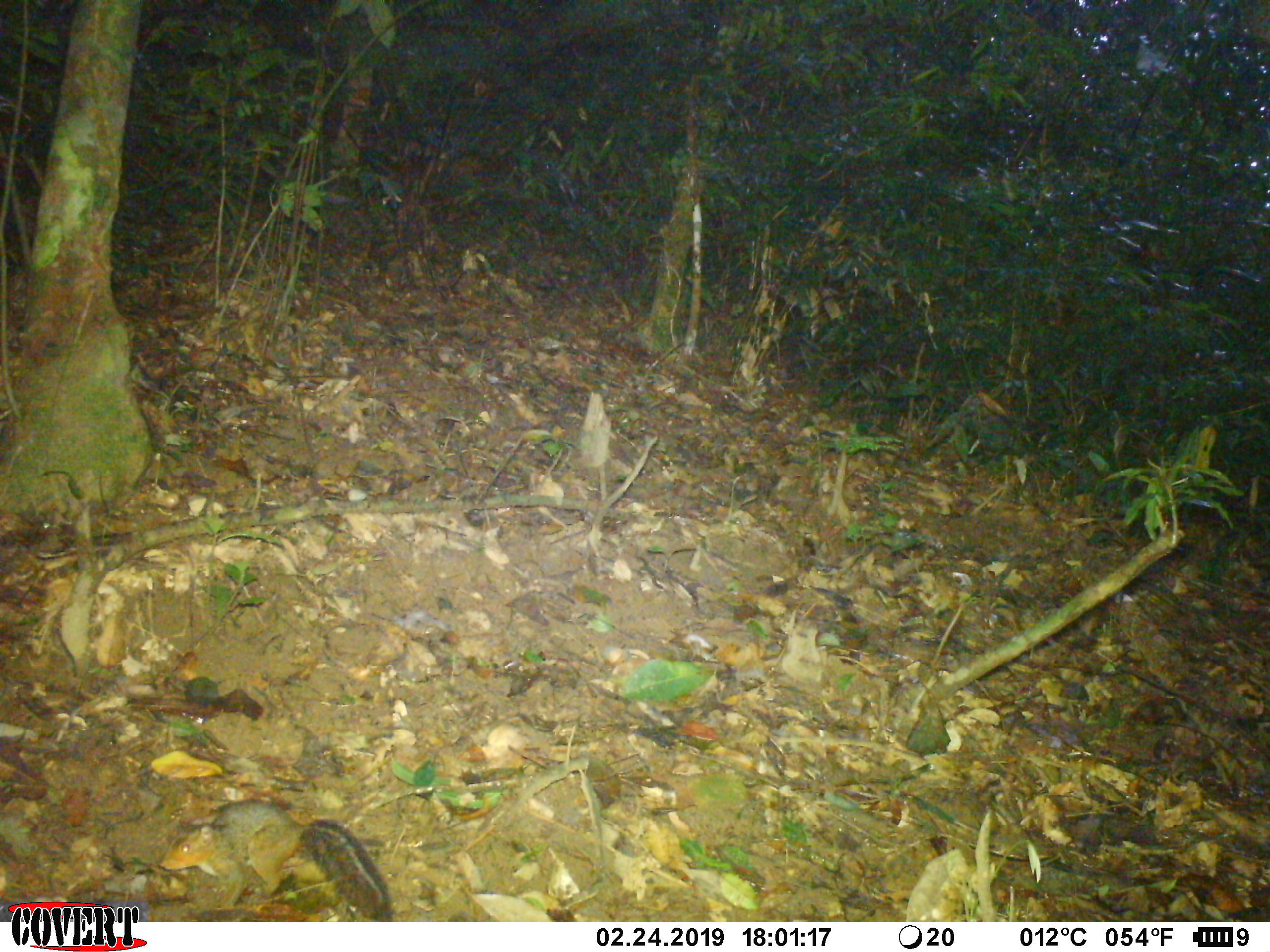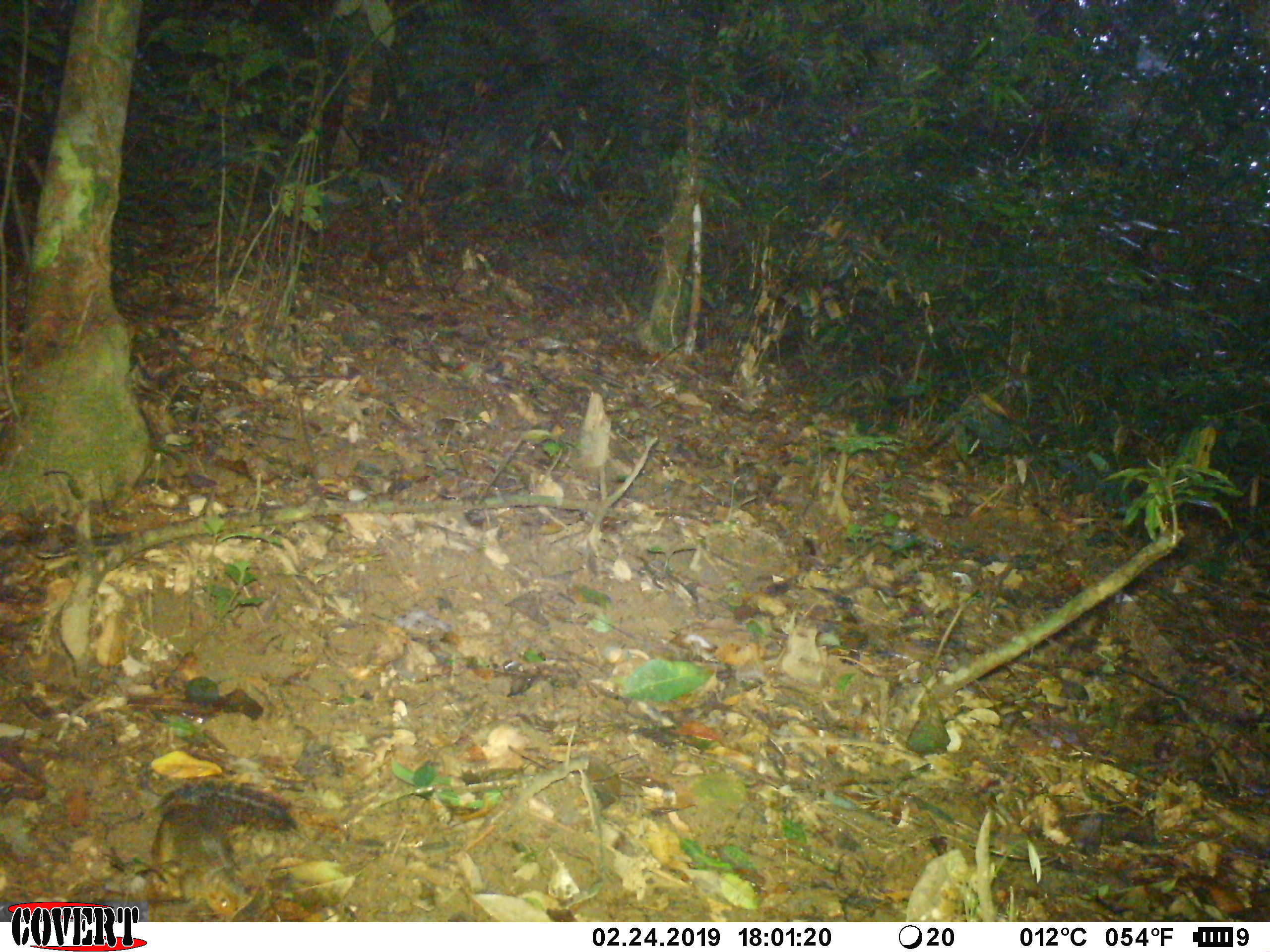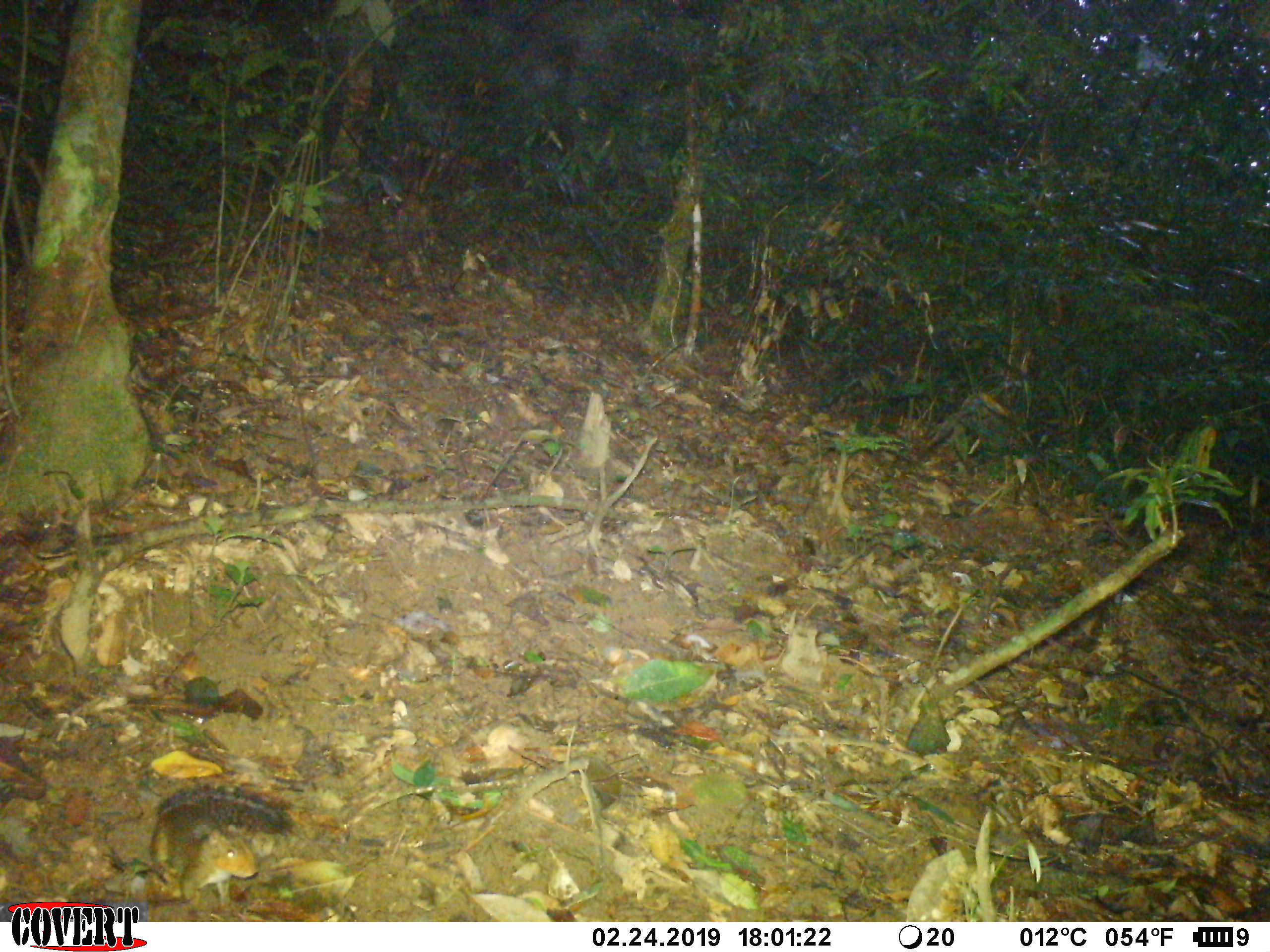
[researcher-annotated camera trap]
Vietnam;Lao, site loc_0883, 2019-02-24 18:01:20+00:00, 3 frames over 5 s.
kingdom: Animalia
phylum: Chordata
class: Mammalia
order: Rodentia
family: Sciuridae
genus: Dremomys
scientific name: Dremomys rufigenis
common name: red-cheeked squirrel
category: red cheeked squirrel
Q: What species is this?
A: Red cheeked squirrel (red-cheeked squirrel) (Dremomys rufigenis).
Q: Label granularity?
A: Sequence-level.